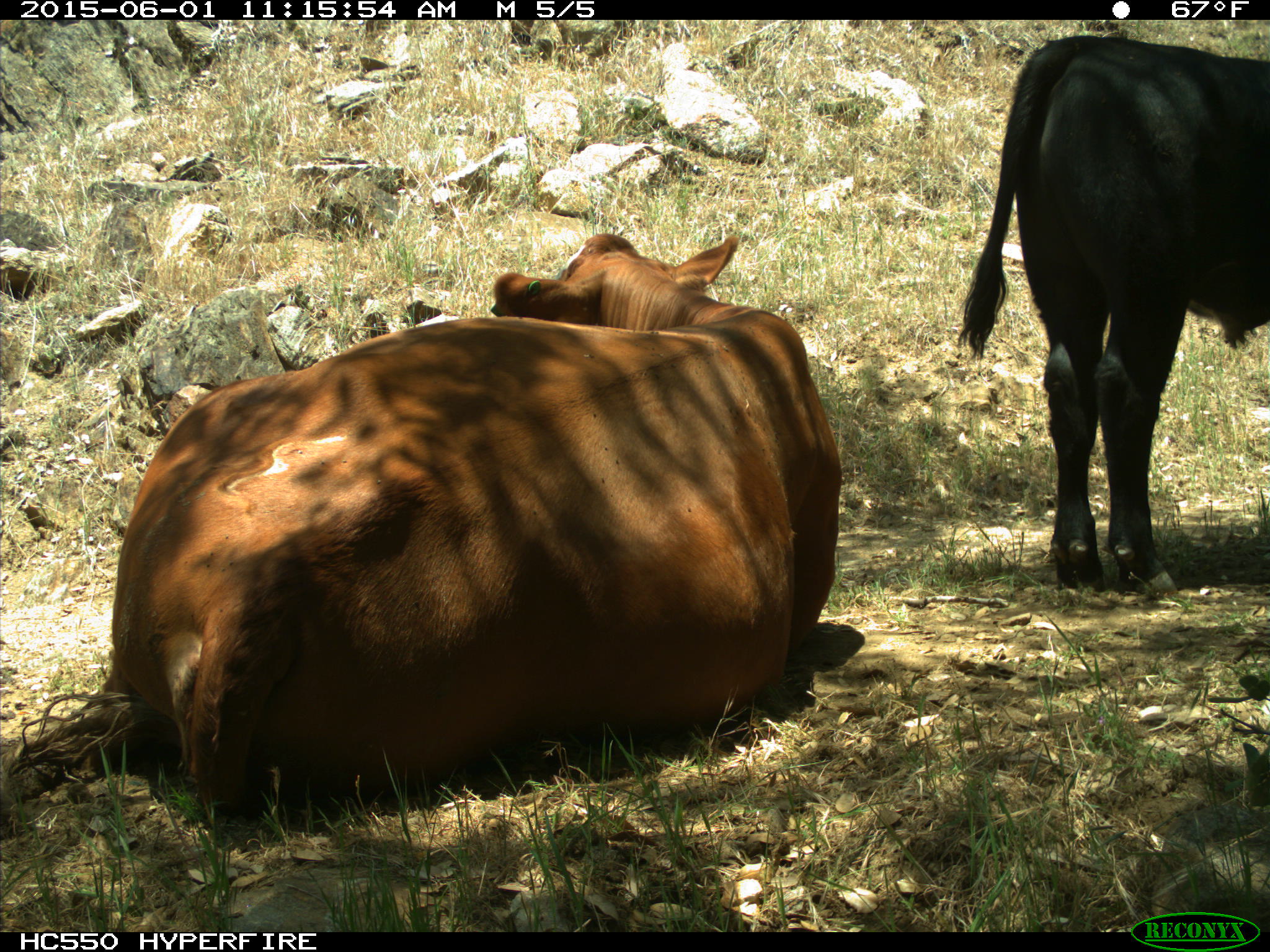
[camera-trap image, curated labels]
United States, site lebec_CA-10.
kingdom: Animalia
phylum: Chordata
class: Mammalia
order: Artiodactyla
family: Bovidae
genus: Bos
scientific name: Bos taurus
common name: domestic cow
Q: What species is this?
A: Bos taurus (domestic cow).